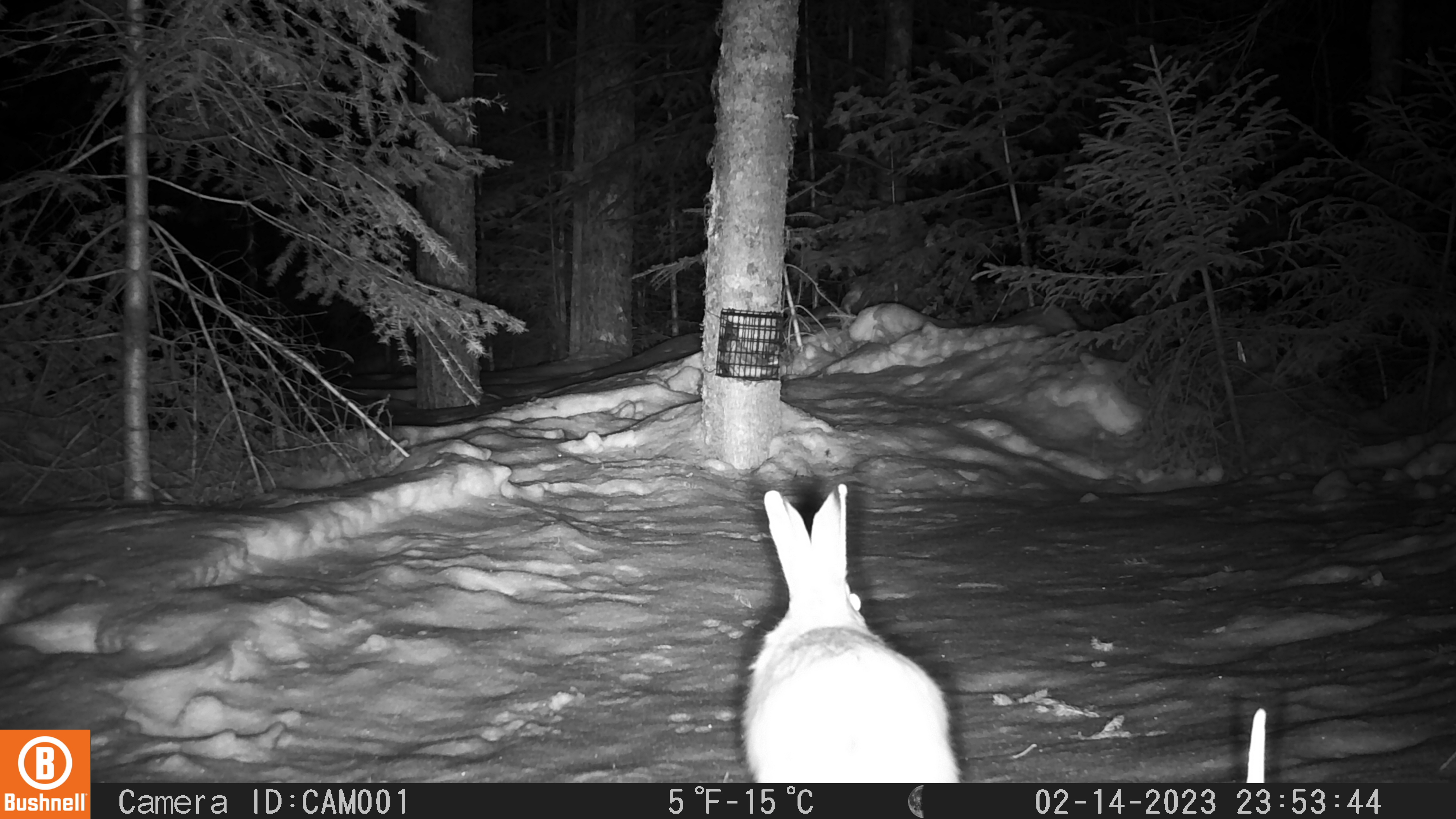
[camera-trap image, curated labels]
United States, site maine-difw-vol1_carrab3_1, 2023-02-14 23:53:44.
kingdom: Animalia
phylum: Chordata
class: Mammalia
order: Lagomorpha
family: Leporidae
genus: Lepus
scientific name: Lepus americanus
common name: snowshoe hare